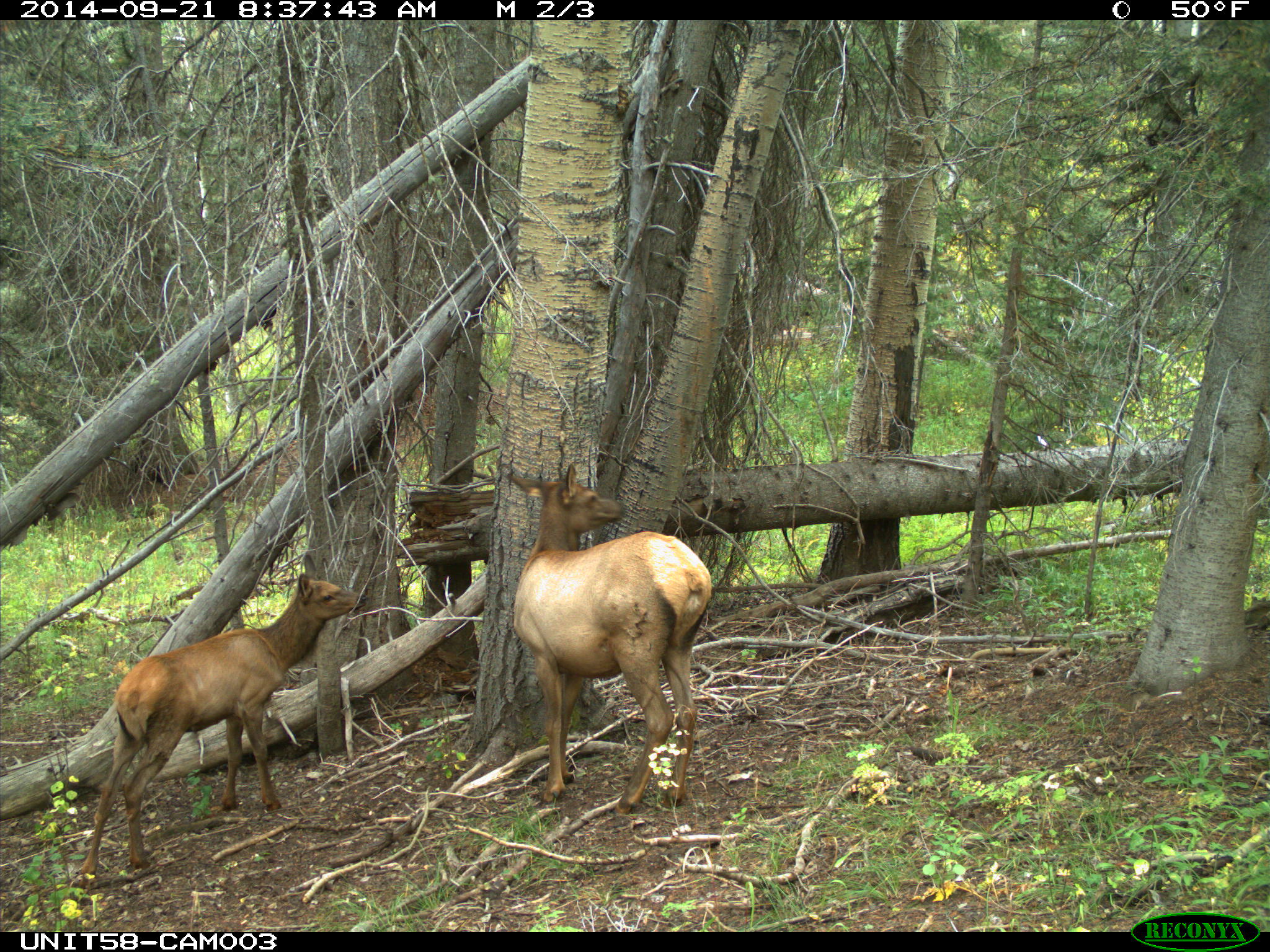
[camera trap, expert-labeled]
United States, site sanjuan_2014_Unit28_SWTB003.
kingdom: Animalia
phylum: Chordata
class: Mammalia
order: Artiodactyla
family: Cervidae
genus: Cervus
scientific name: Cervus elaphus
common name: red deer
Cervus elaphus (red deer).